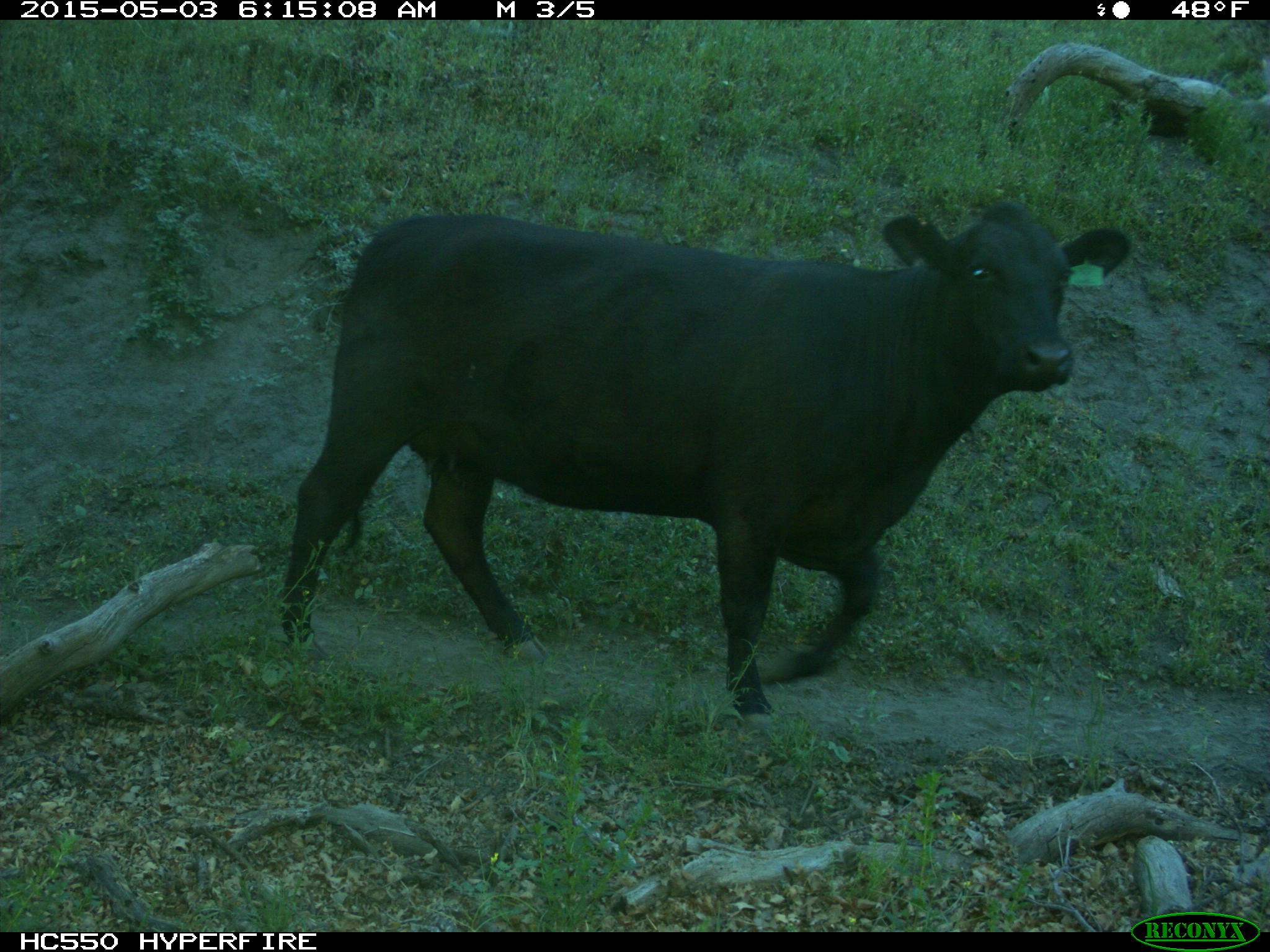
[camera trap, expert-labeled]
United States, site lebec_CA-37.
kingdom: Animalia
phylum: Chordata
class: Mammalia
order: Artiodactyla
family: Bovidae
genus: Bos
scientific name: Bos taurus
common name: domestic cow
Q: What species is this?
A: Bos taurus (domestic cow).